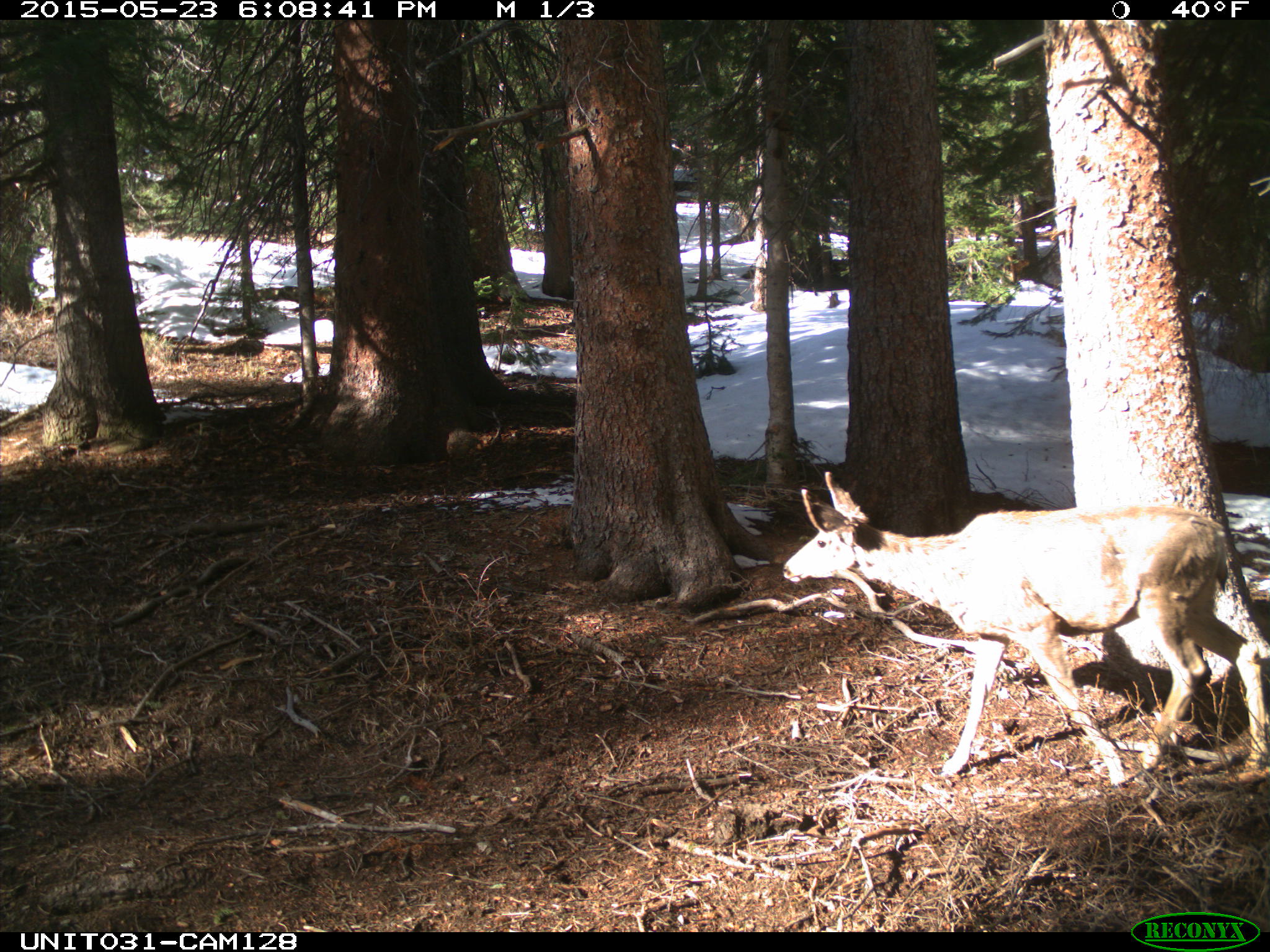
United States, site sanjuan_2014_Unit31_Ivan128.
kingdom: Animalia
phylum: Chordata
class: Mammalia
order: Artiodactyla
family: Cervidae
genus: Odocoileus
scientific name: Odocoileus hemionus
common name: mule deer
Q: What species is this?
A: Odocoileus hemionus (mule deer).